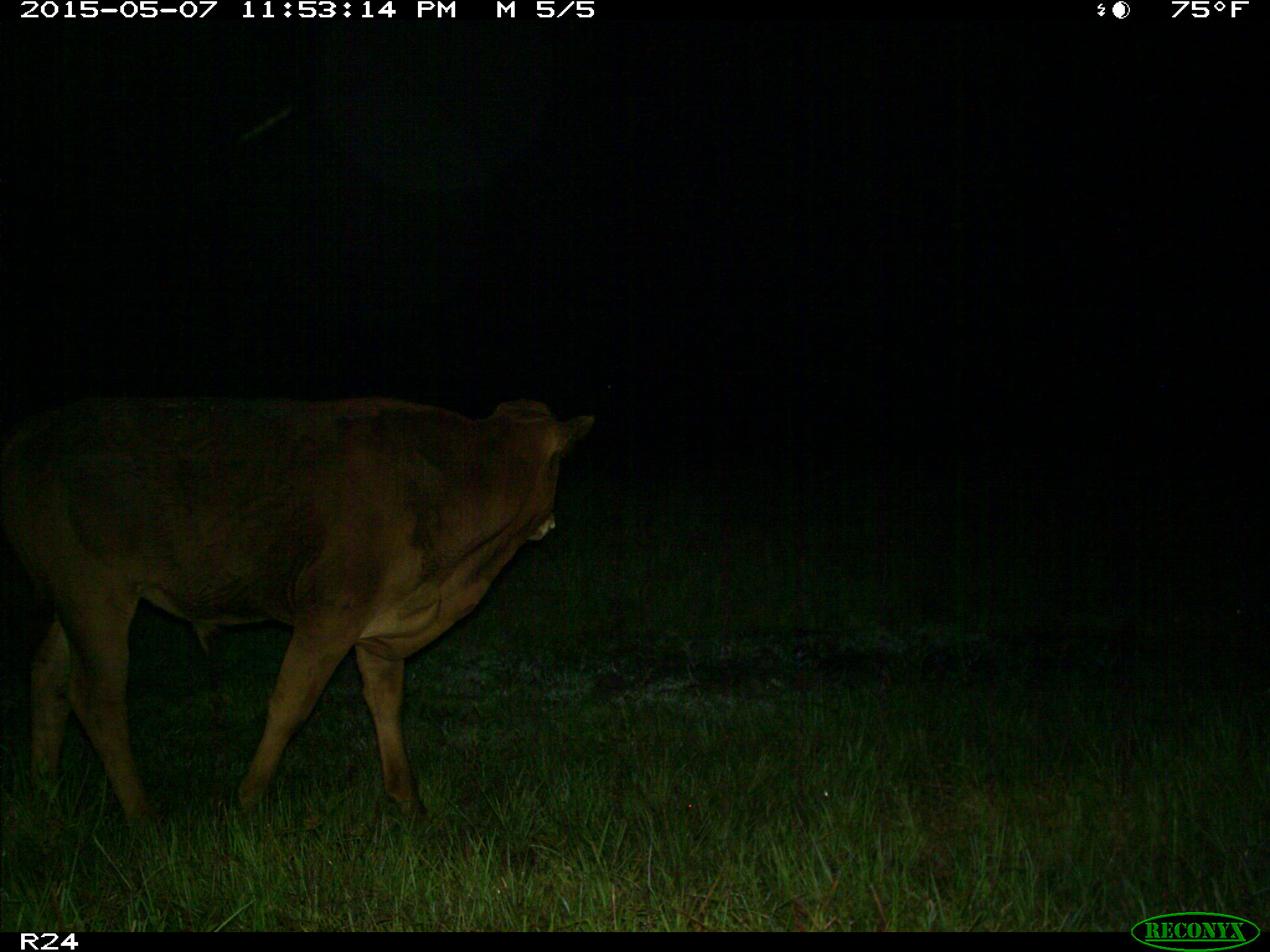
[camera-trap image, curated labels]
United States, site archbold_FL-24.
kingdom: Animalia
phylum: Chordata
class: Mammalia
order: Artiodactyla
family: Bovidae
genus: Bos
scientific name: Bos taurus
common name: domestic cow